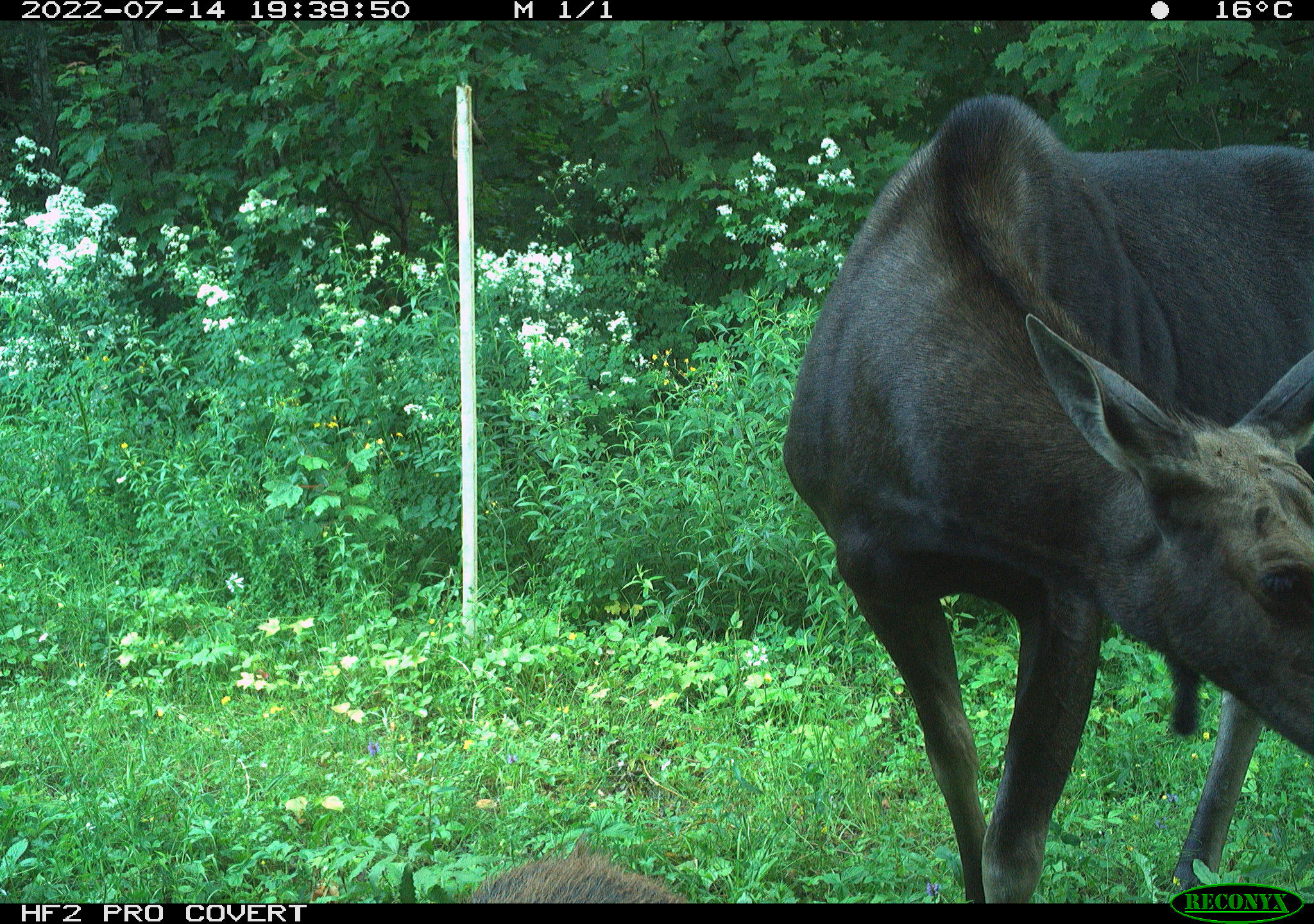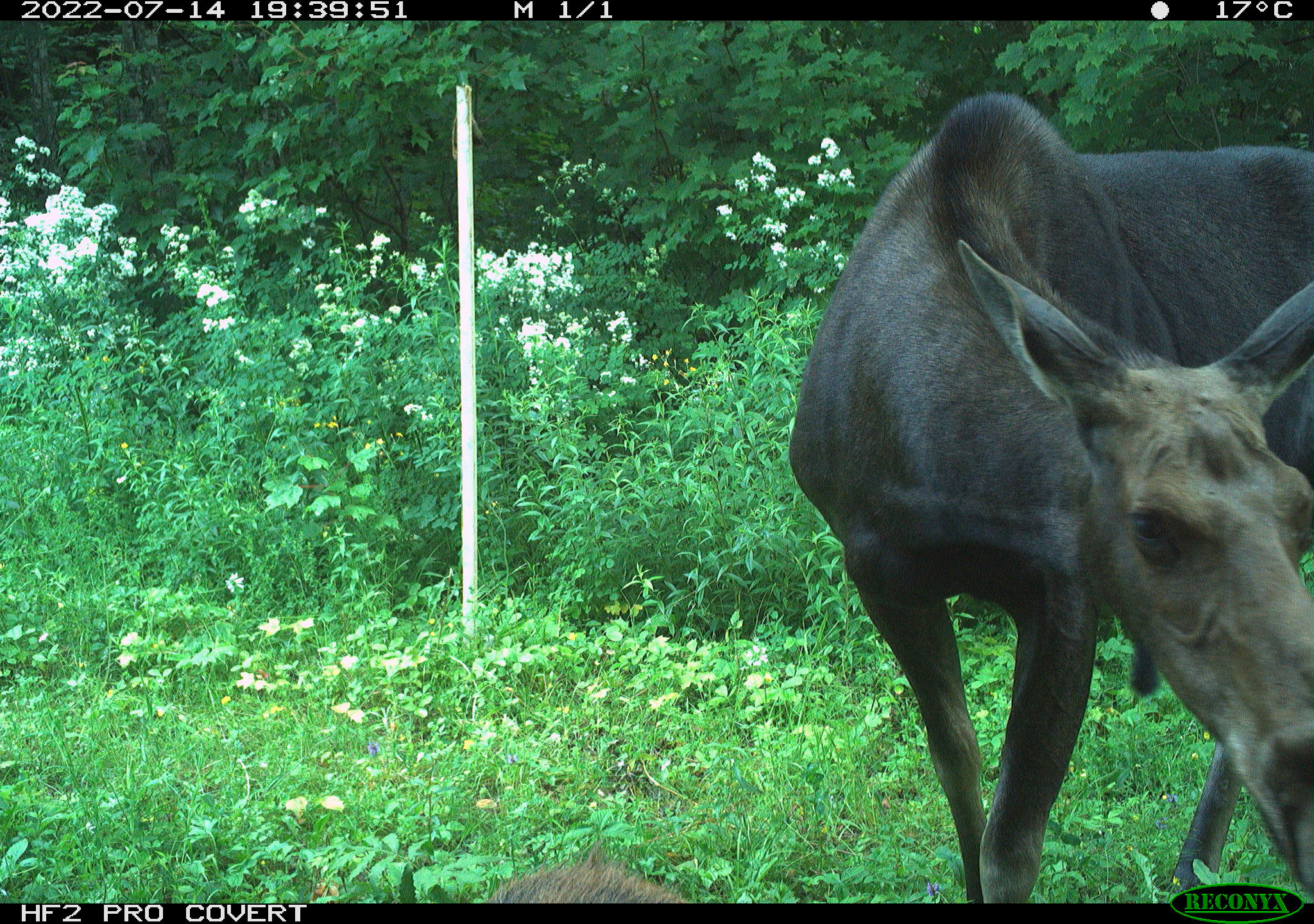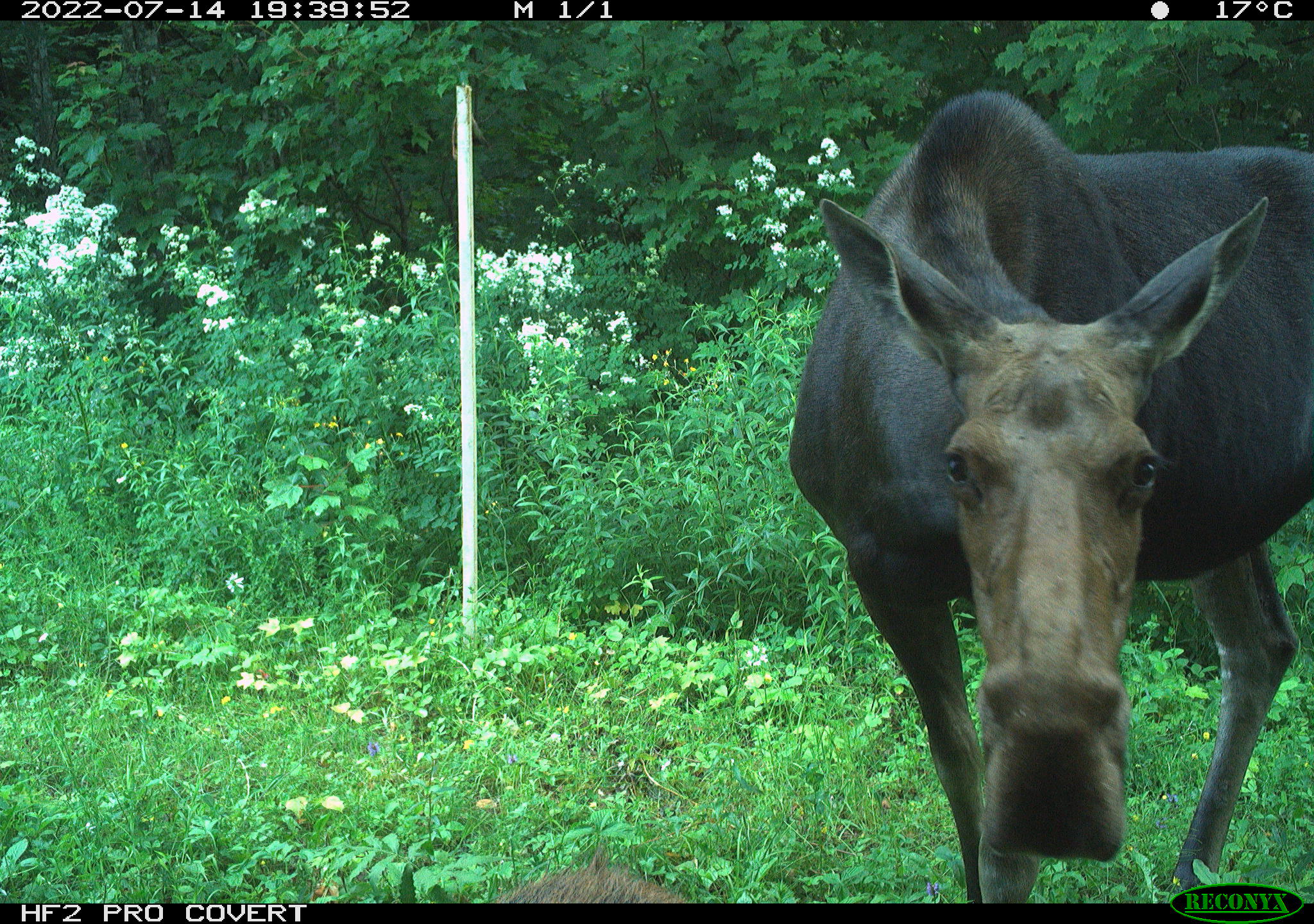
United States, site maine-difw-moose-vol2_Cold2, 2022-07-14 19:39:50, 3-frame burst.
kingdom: Animalia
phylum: Chordata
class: Mammalia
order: Artiodactyla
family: Cervidae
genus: Alces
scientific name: Alces alces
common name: moose